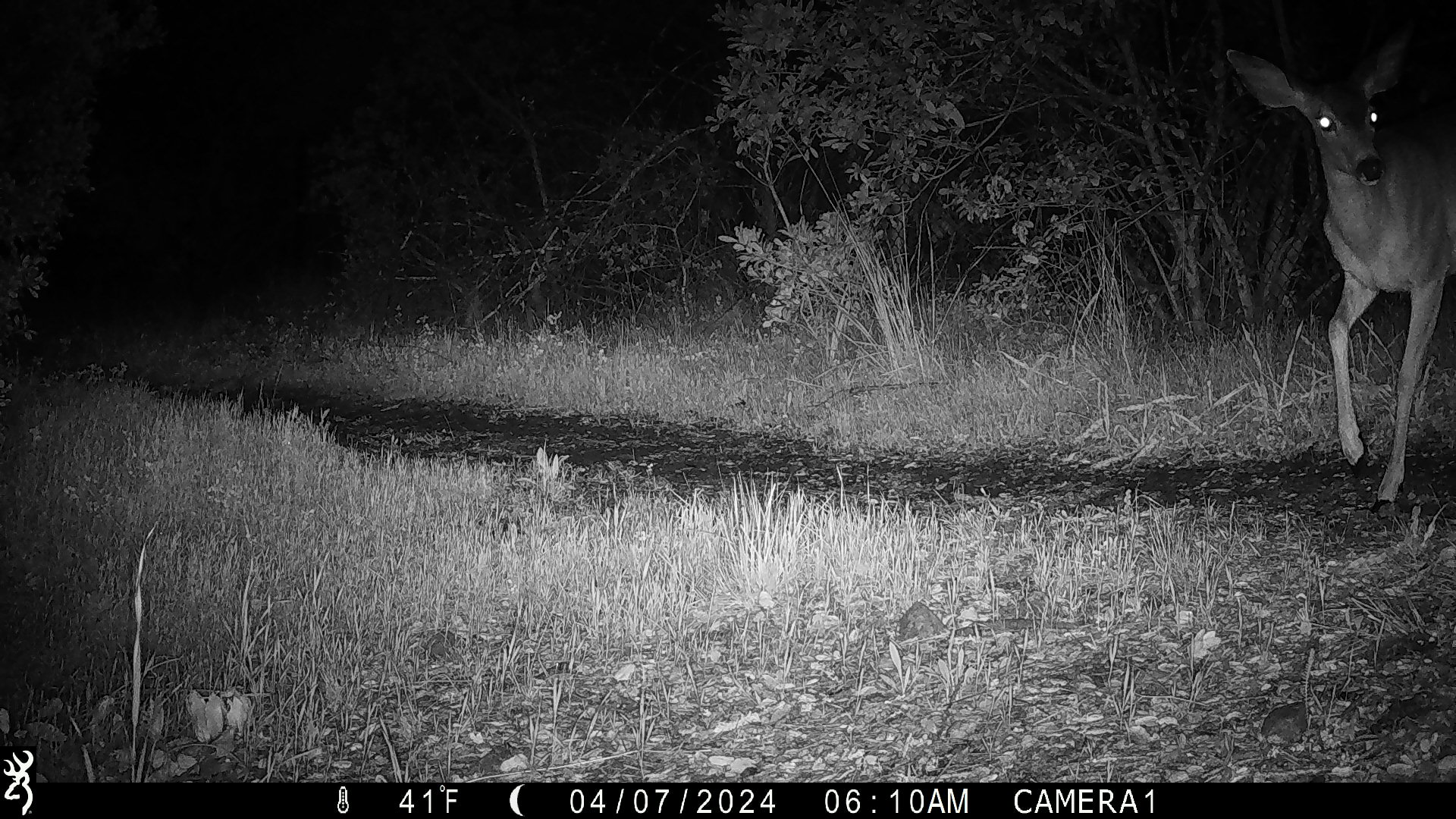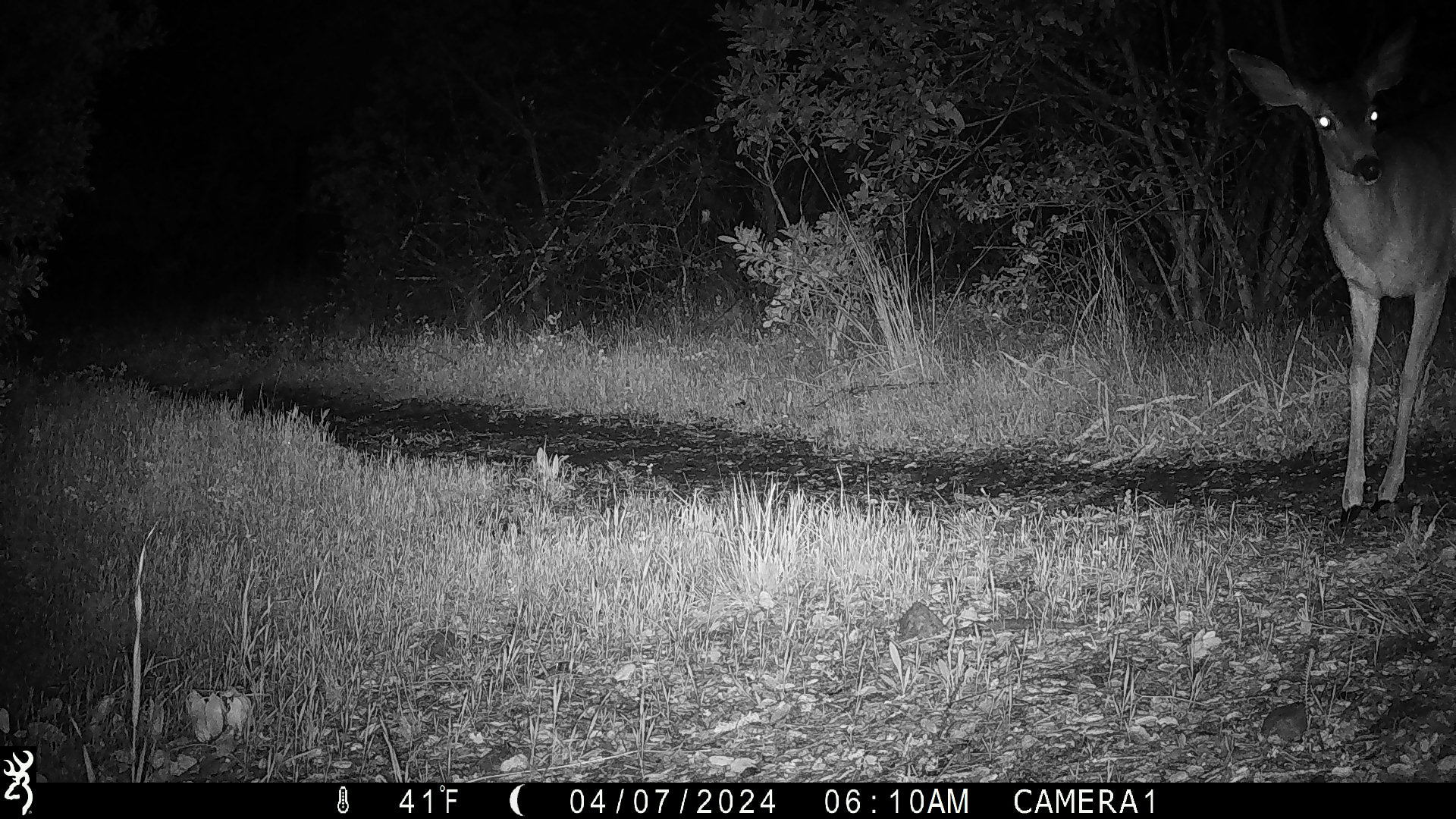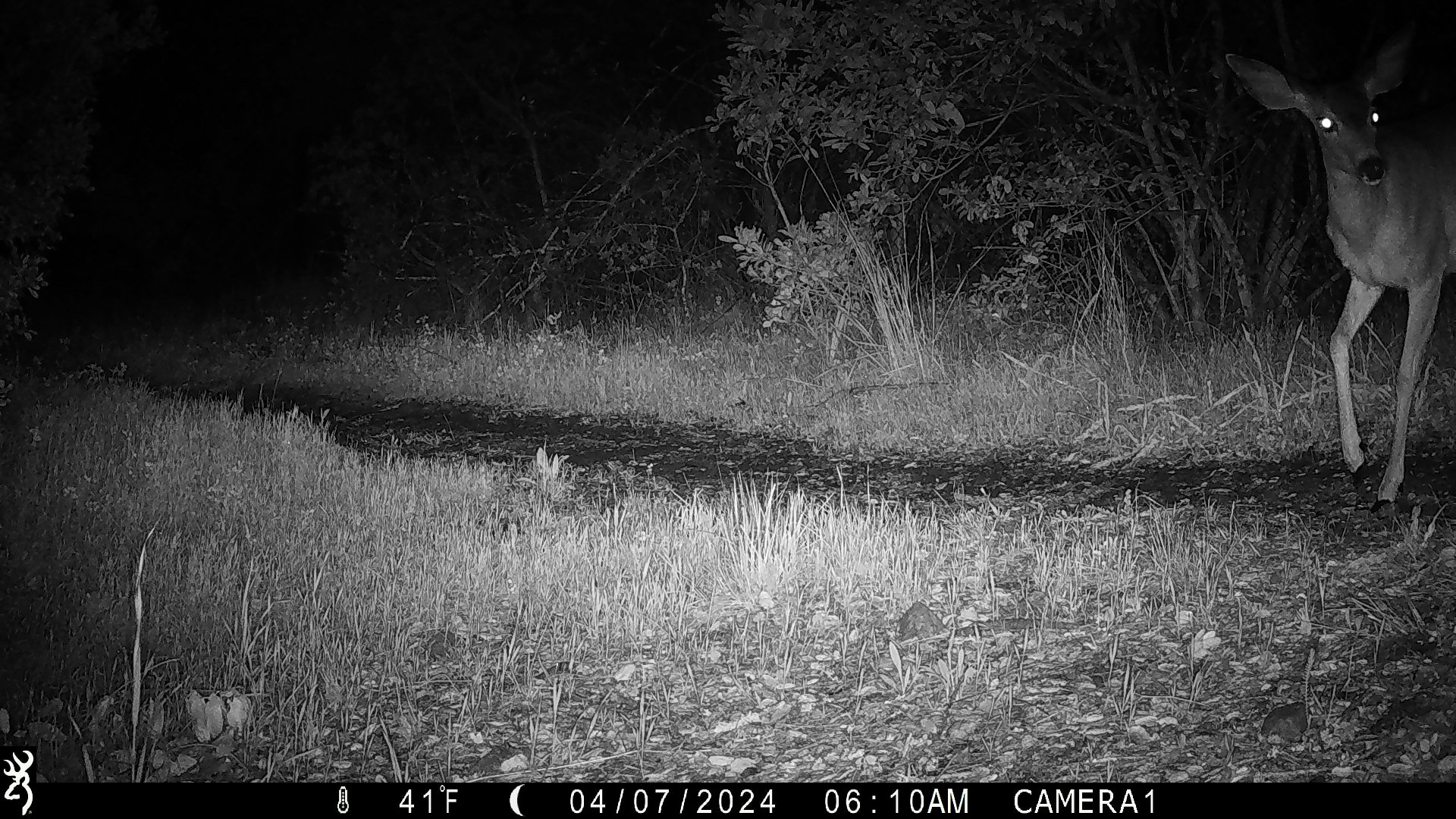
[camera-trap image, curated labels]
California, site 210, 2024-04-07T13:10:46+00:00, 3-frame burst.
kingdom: Animalia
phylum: Chordata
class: Mammalia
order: Artiodactyla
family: Cervidae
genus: Odocoileus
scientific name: Odocoileus hemionus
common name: mule deer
Mule deer (Odocoileus hemionus).